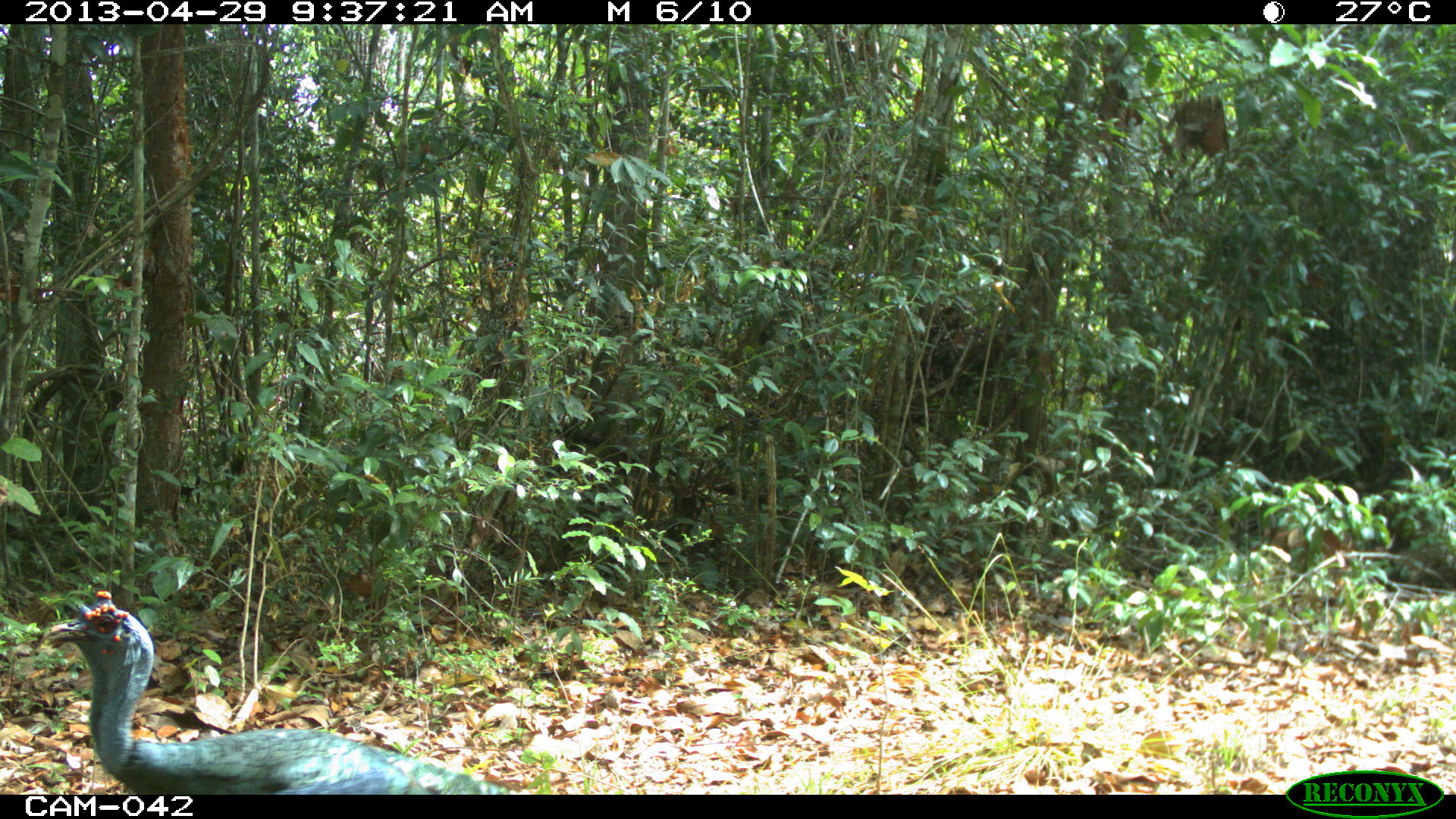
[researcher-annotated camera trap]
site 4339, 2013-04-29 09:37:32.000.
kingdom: Animalia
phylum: Chordata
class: Aves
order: Galliformes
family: Phasianidae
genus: Meleagris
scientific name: Meleagris ocellata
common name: ocellated turkey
Meleagris ocellata (ocellated turkey), count 1, sex male.